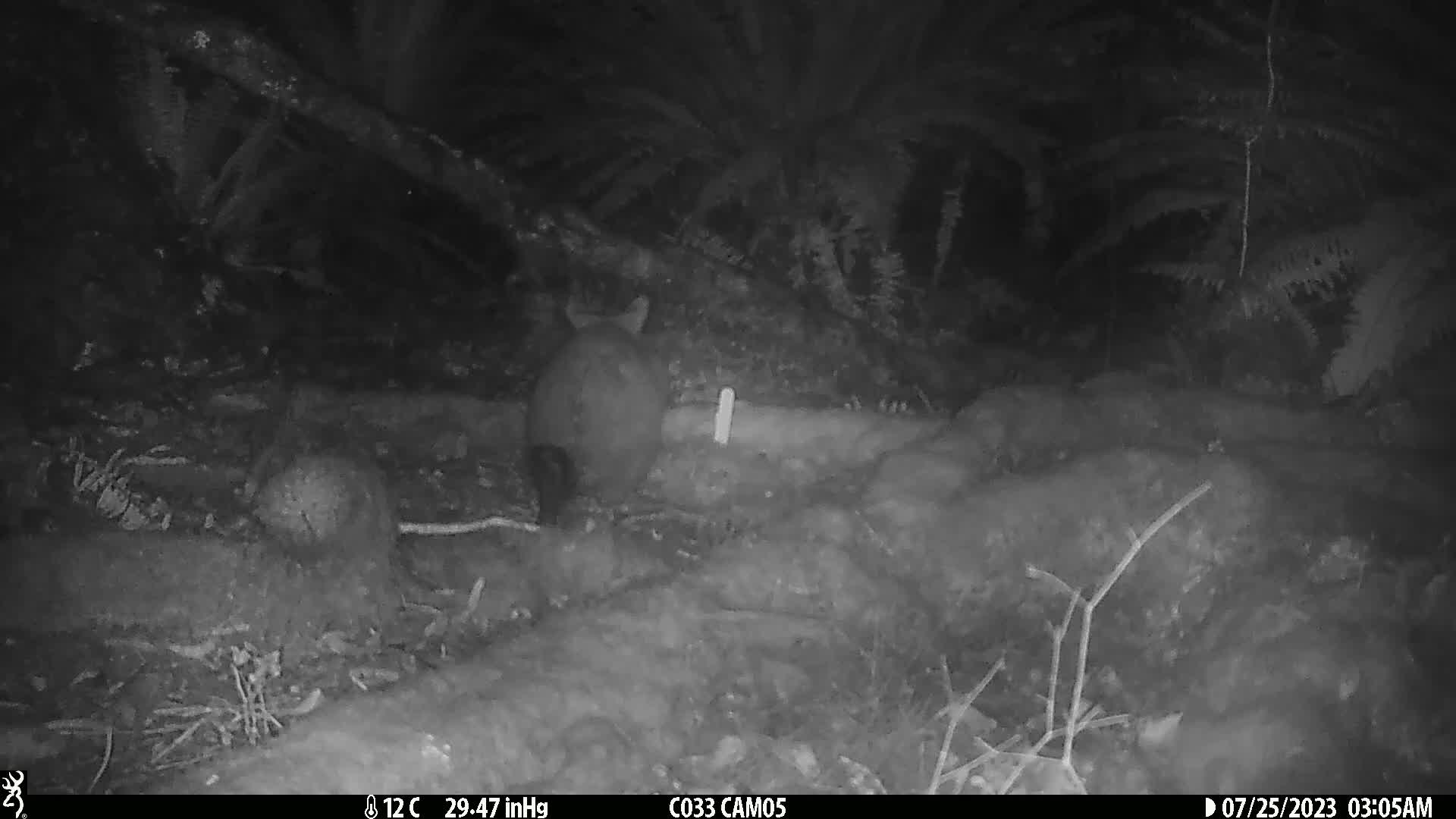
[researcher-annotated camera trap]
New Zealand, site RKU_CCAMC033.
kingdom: Animalia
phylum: Chordata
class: Mammalia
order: Diprotodontia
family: Phalangeridae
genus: Trichosurus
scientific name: Trichosurus vulpecula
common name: common brushtail possum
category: possum